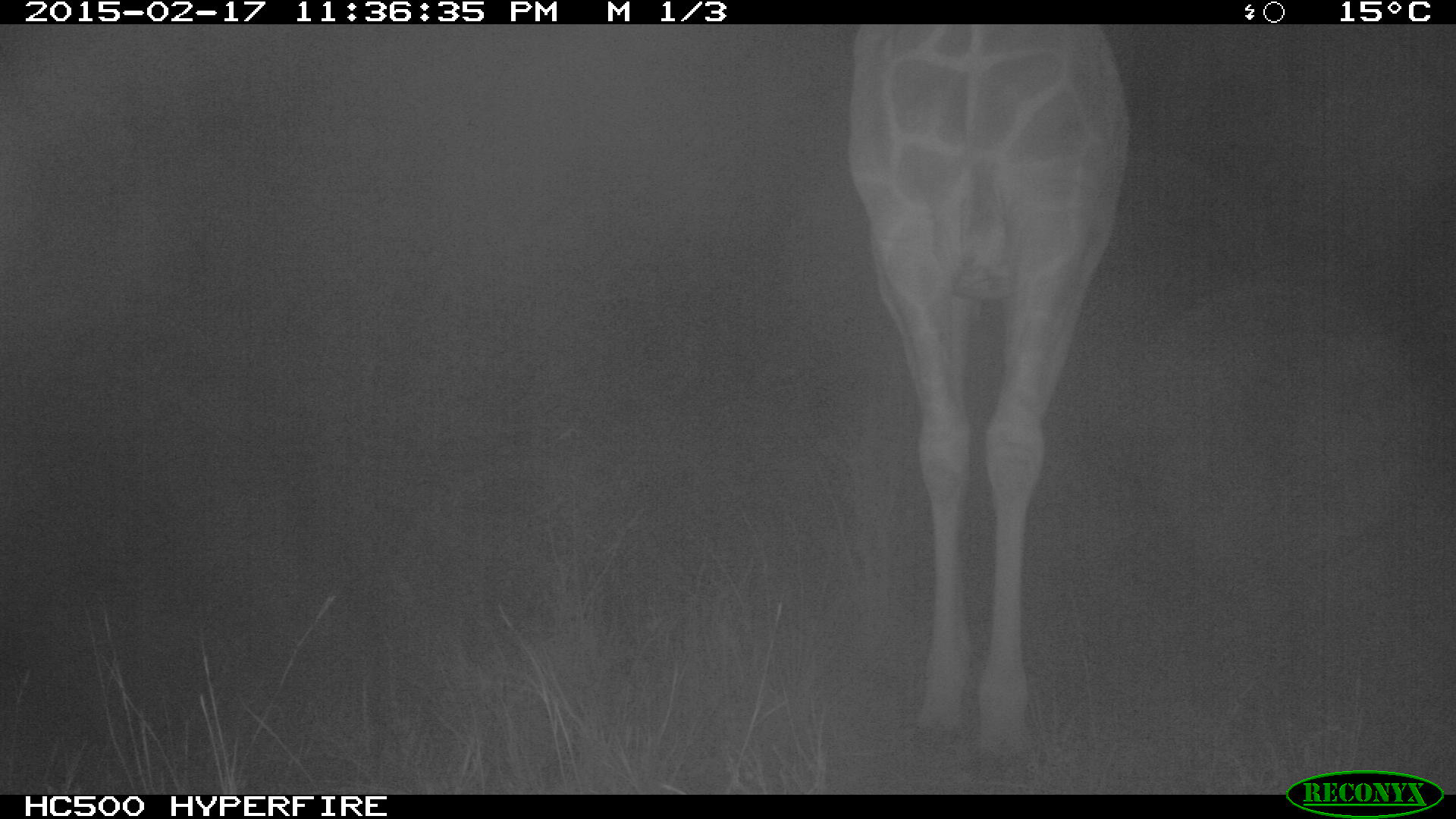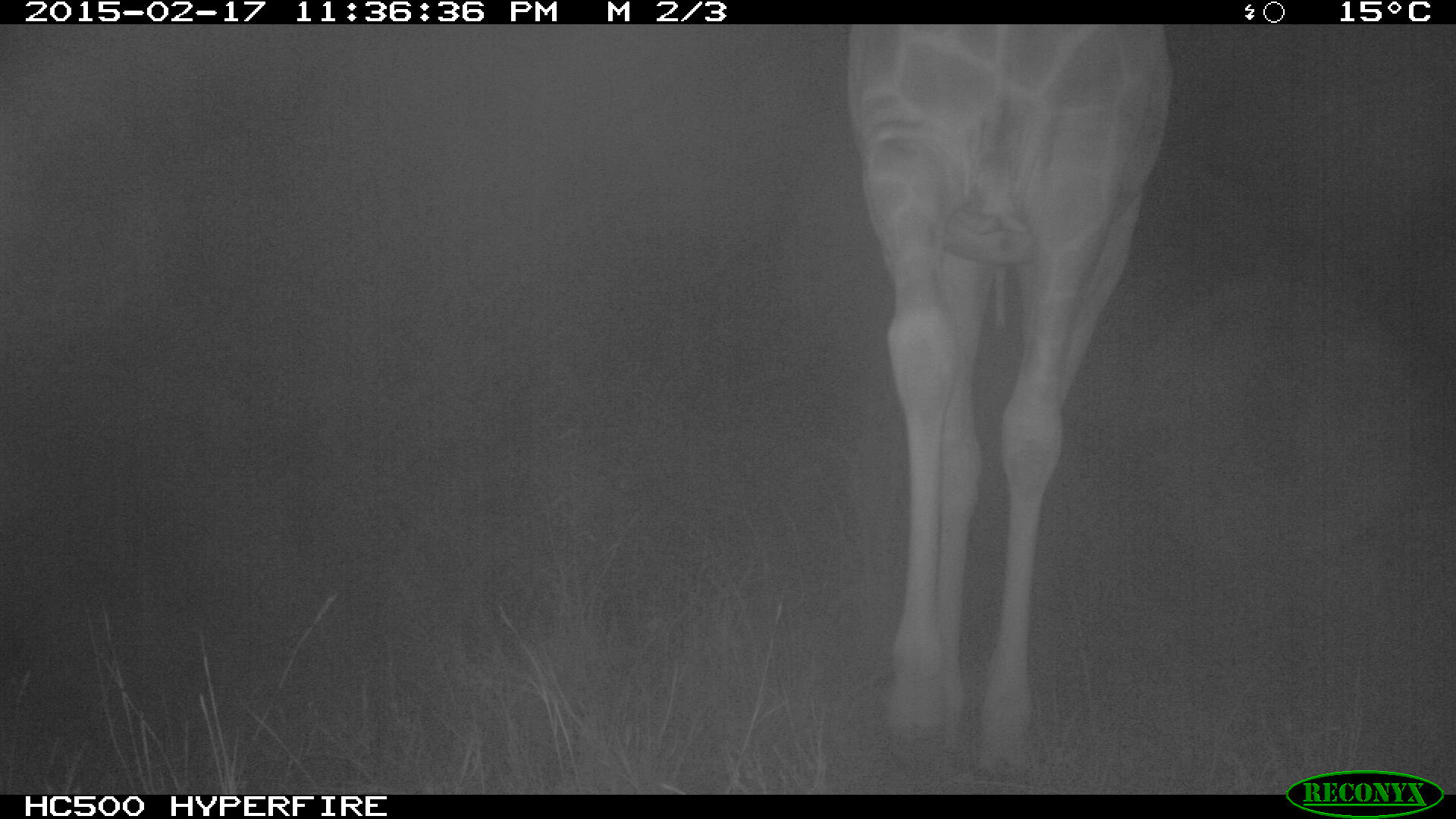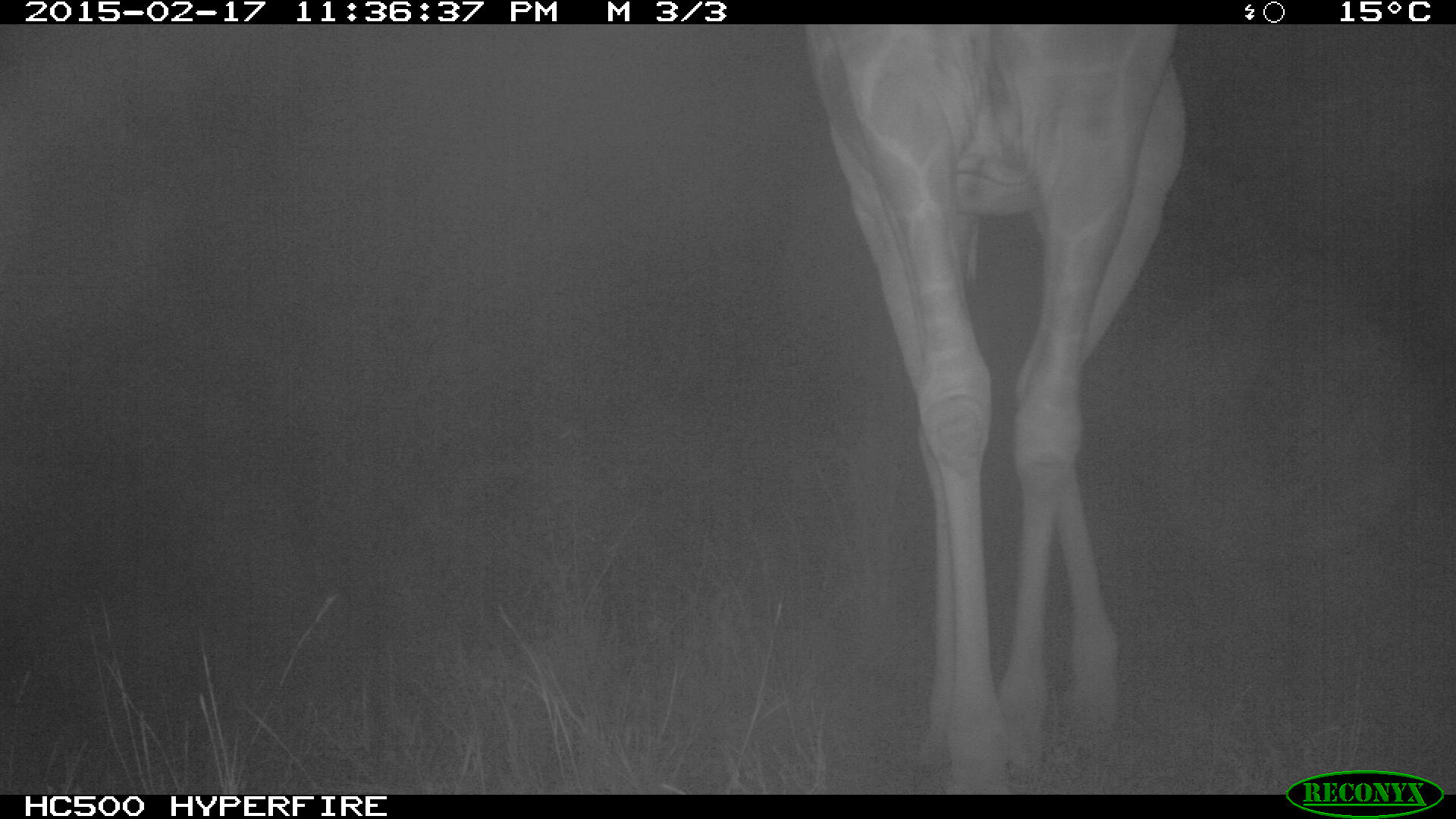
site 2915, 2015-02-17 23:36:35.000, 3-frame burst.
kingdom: Animalia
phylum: Chordata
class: Mammalia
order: Artiodactyla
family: Giraffidae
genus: Giraffa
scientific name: Giraffa camelopardalis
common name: giraffe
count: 1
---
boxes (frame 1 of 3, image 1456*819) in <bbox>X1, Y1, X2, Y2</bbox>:
giraffa camelopardalis: <bbox>842, 20, 1129, 786</bbox>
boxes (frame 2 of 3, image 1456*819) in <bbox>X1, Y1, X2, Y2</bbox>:
giraffa camelopardalis: <bbox>842, 20, 1171, 784</bbox>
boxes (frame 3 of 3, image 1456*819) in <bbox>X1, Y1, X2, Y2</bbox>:
giraffa camelopardalis: <bbox>803, 24, 1188, 792</bbox>